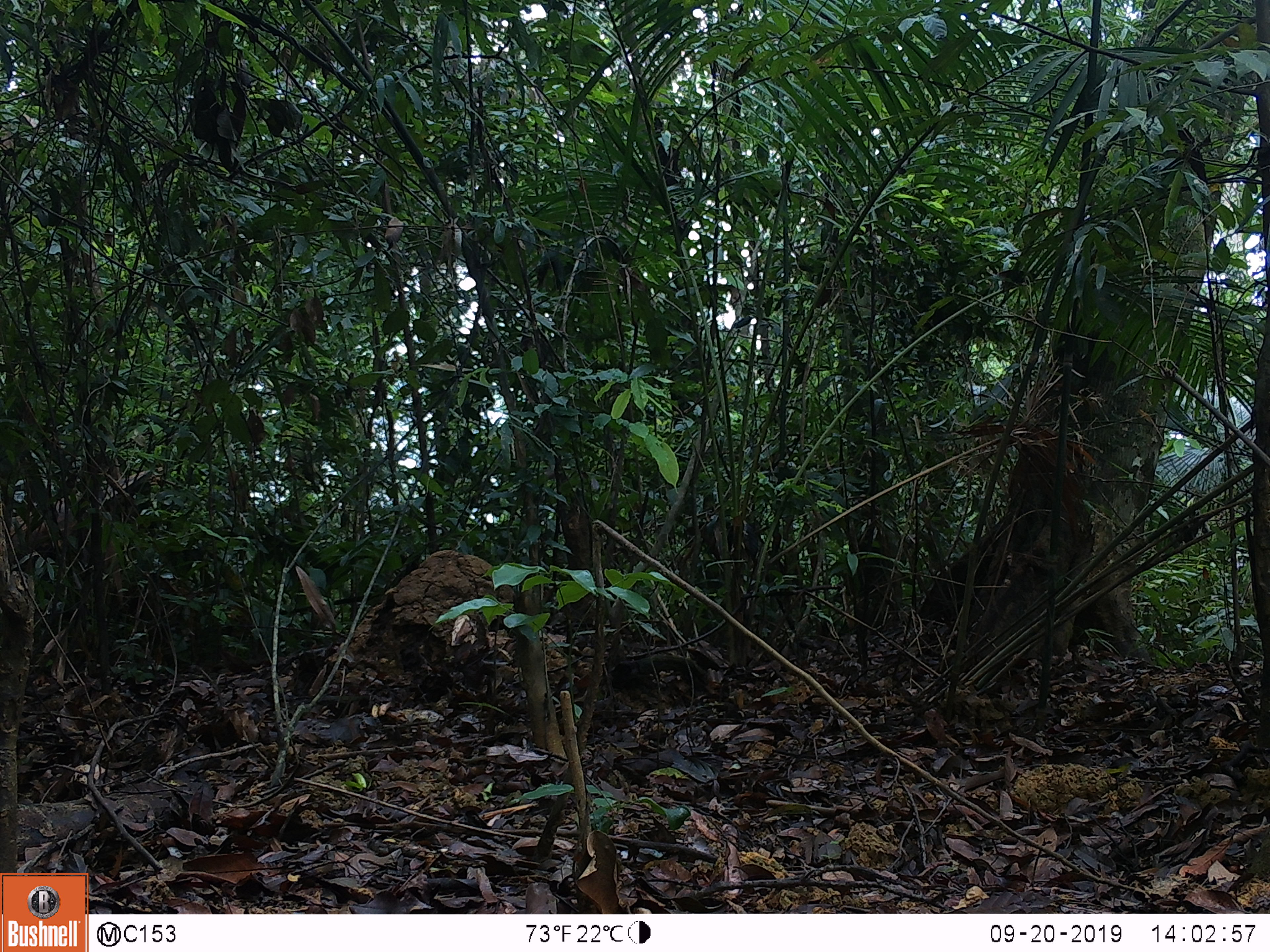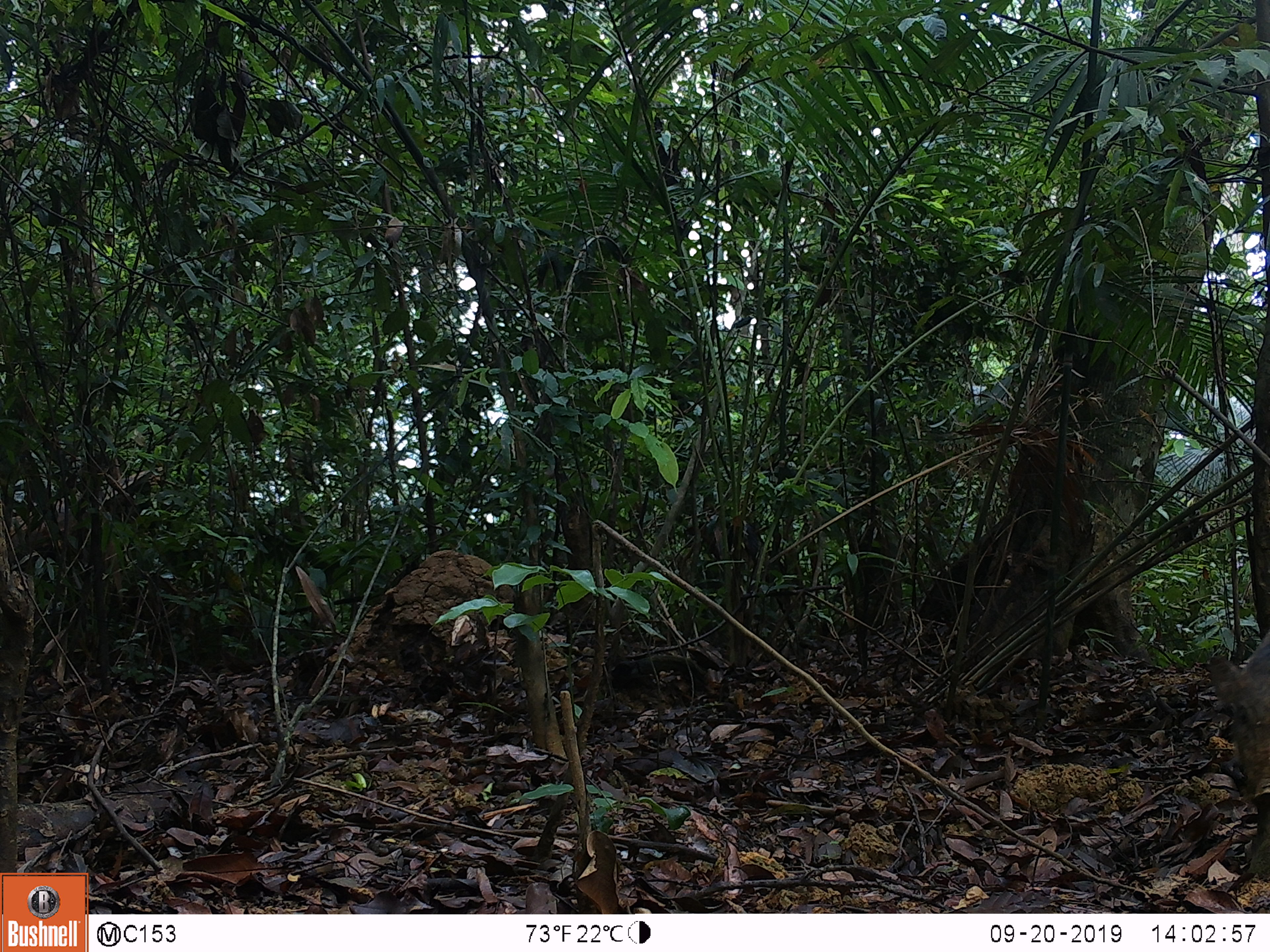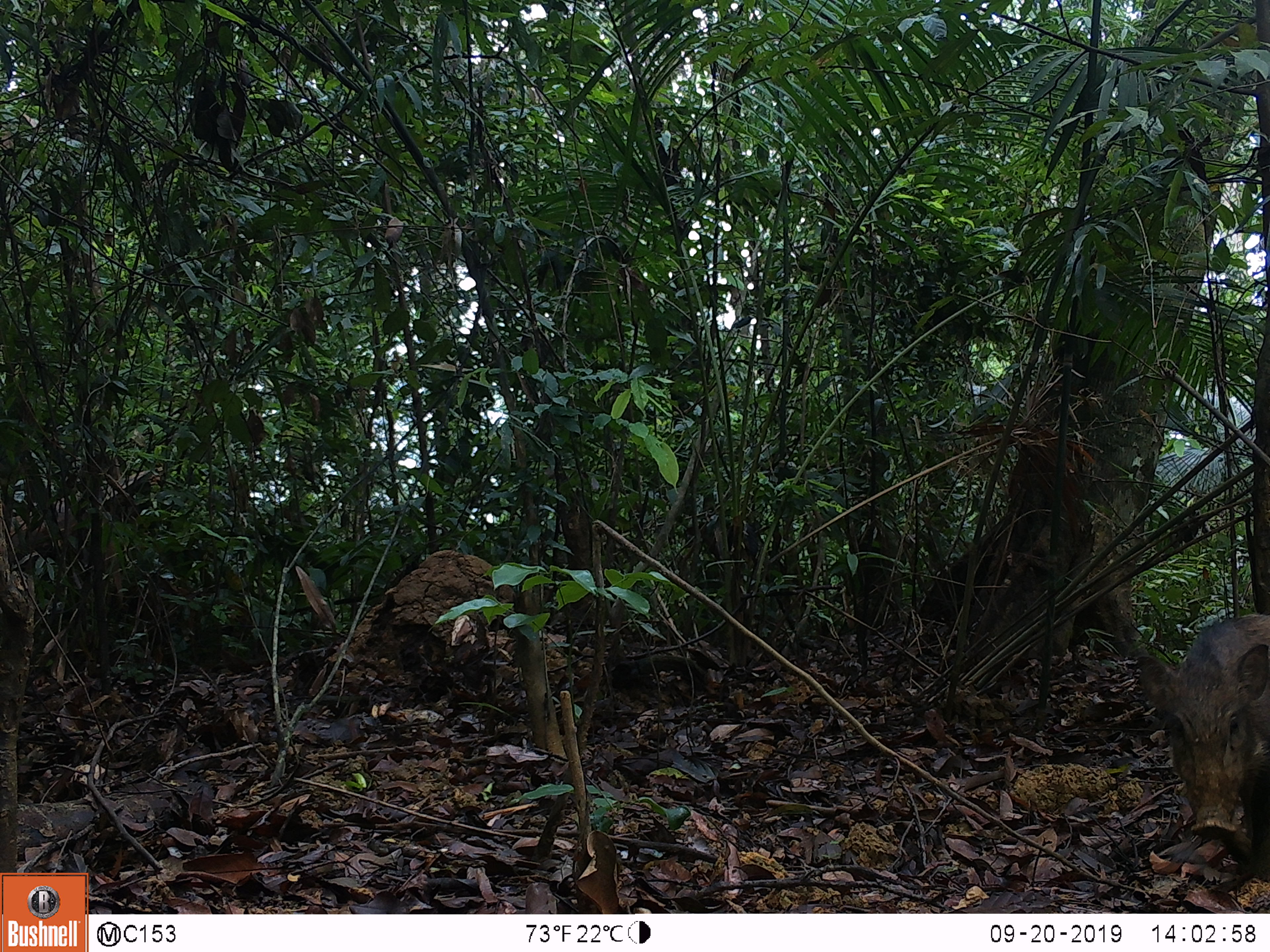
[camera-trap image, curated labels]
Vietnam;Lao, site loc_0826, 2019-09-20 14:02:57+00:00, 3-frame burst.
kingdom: Animalia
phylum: Chordata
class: Mammalia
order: Artiodactyla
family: Suidae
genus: Sus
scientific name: Sus scrofa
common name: eurasian wild pig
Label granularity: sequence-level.